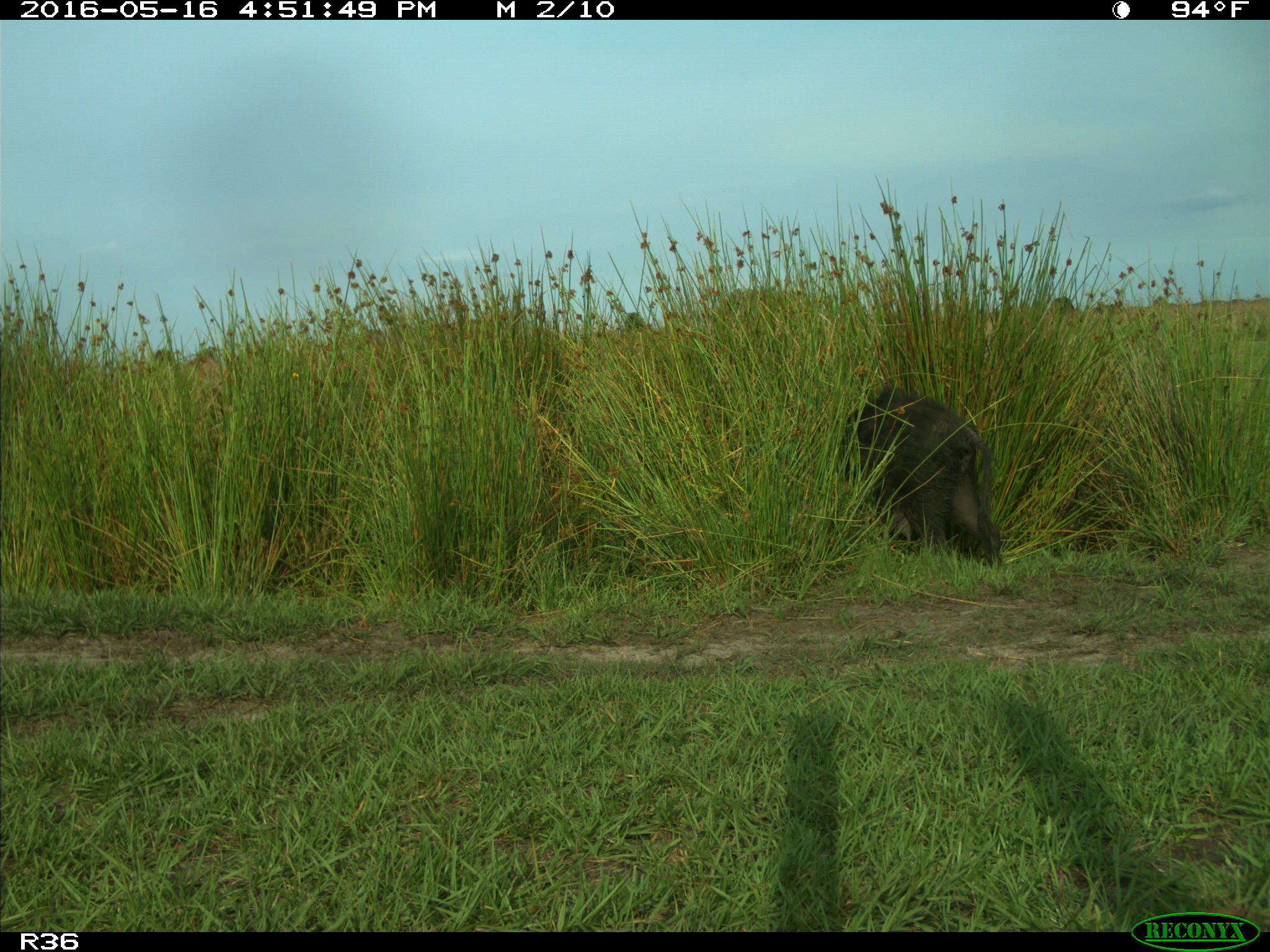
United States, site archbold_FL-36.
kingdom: Animalia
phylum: Chordata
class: Mammalia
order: Artiodactyla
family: Suidae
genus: Sus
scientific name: Sus scrofa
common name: wild boar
Sus scrofa (wild boar).